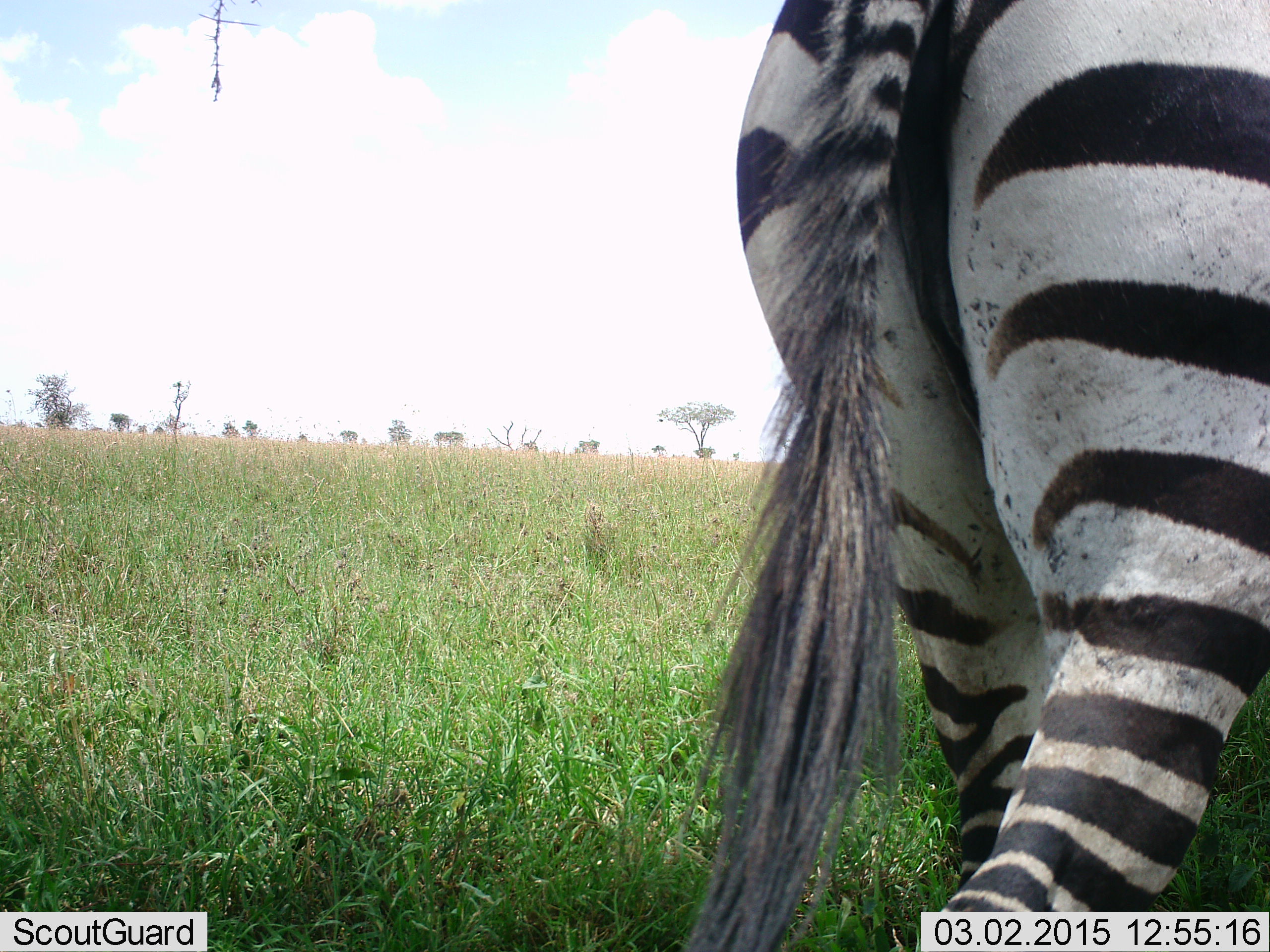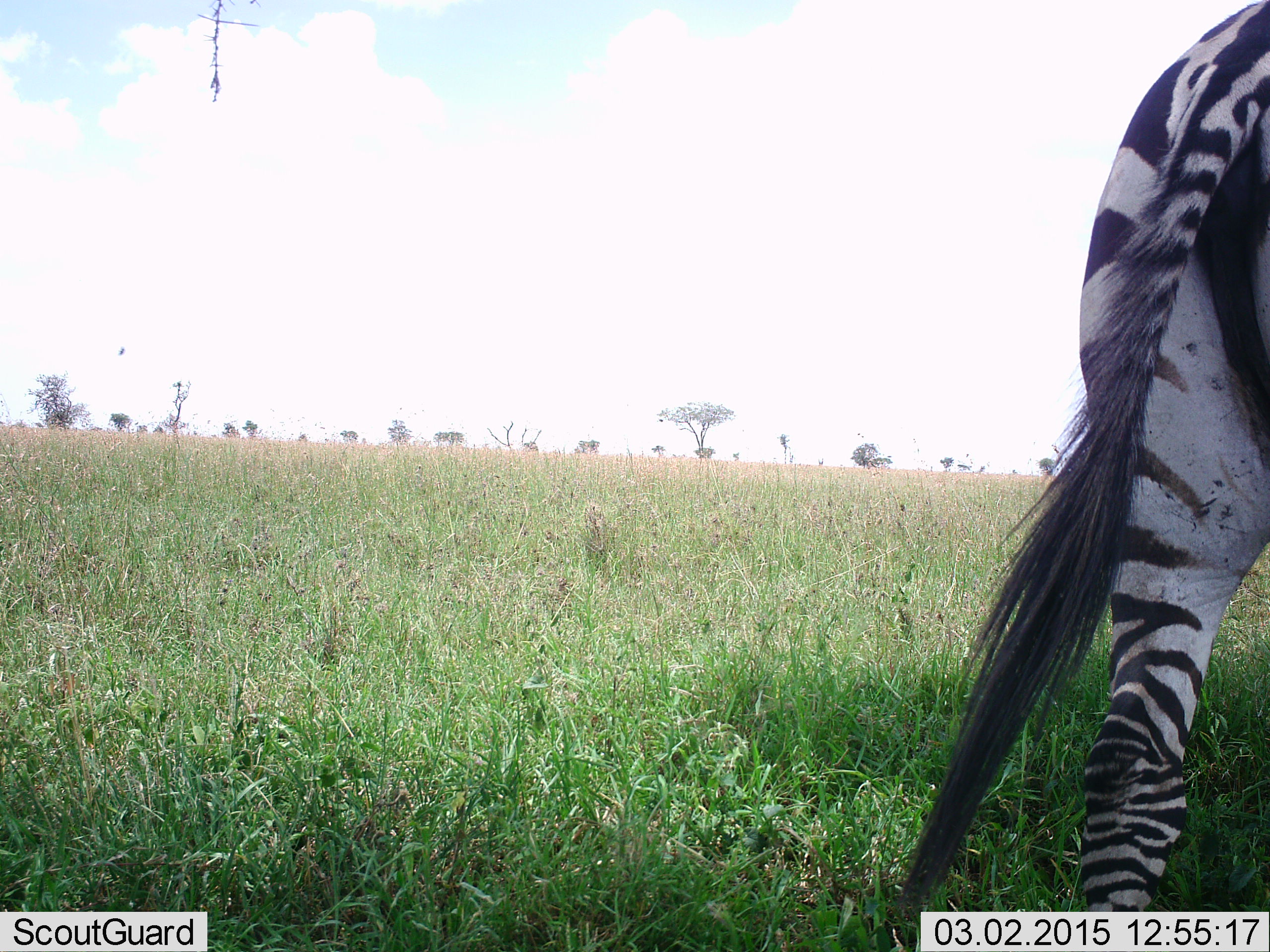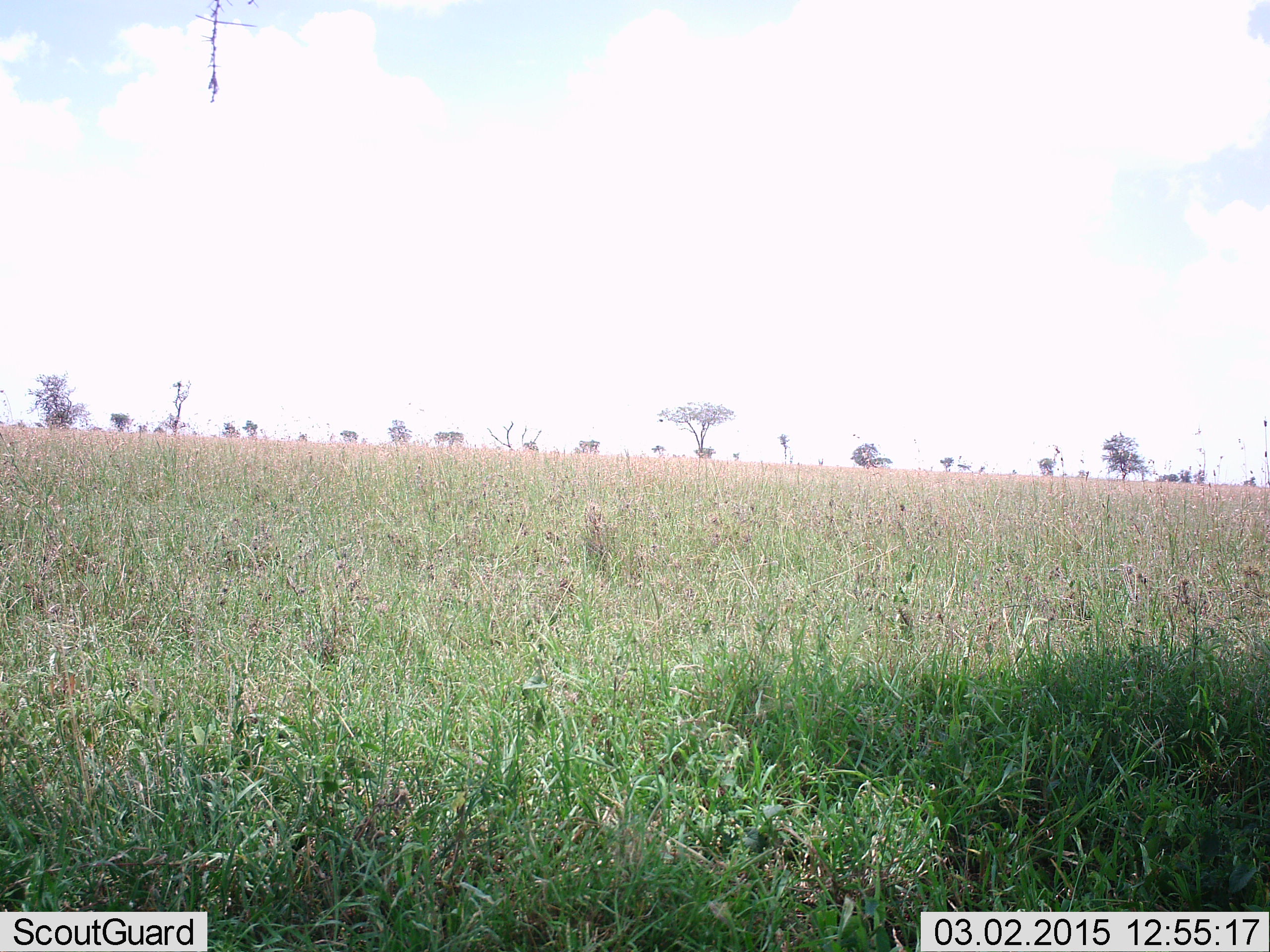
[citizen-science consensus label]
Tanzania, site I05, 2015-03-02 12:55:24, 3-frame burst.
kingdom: Animalia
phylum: Chordata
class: Mammalia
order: Perissodactyla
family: Equidae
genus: Equus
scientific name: Equus quagga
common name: plains zebra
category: zebra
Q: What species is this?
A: Zebra (plains zebra) (Equus quagga).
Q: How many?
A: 1.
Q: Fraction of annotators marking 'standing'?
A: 20%.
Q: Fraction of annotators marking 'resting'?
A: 0%.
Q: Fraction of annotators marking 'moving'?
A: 90%.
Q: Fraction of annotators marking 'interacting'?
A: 0%.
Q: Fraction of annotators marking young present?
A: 0%.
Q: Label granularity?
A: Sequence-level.